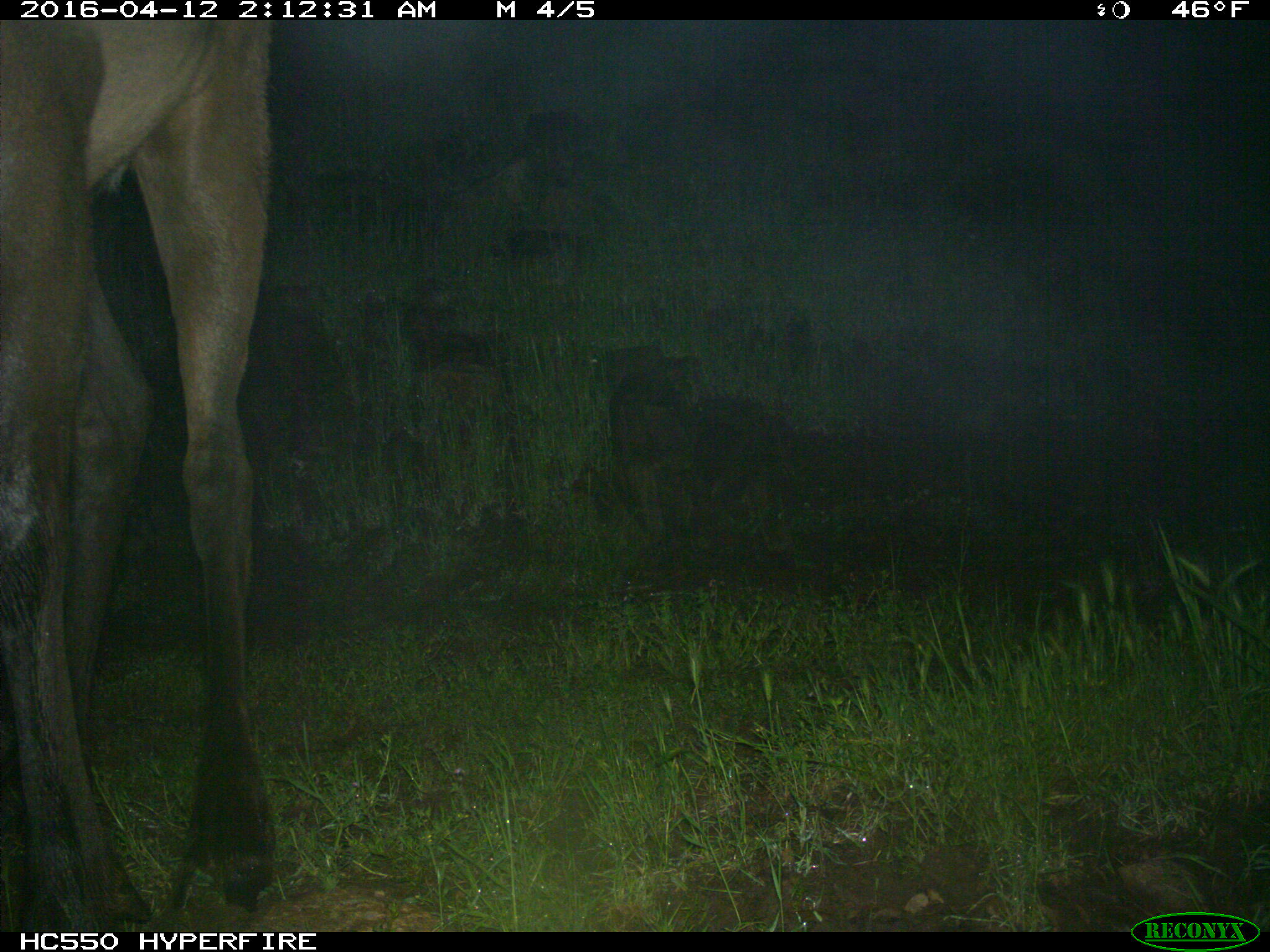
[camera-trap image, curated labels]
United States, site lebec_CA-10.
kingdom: Animalia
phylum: Chordata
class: Mammalia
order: Artiodactyla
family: Cervidae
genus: Cervus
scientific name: Cervus canadensis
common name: elk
Cervus canadensis (elk).